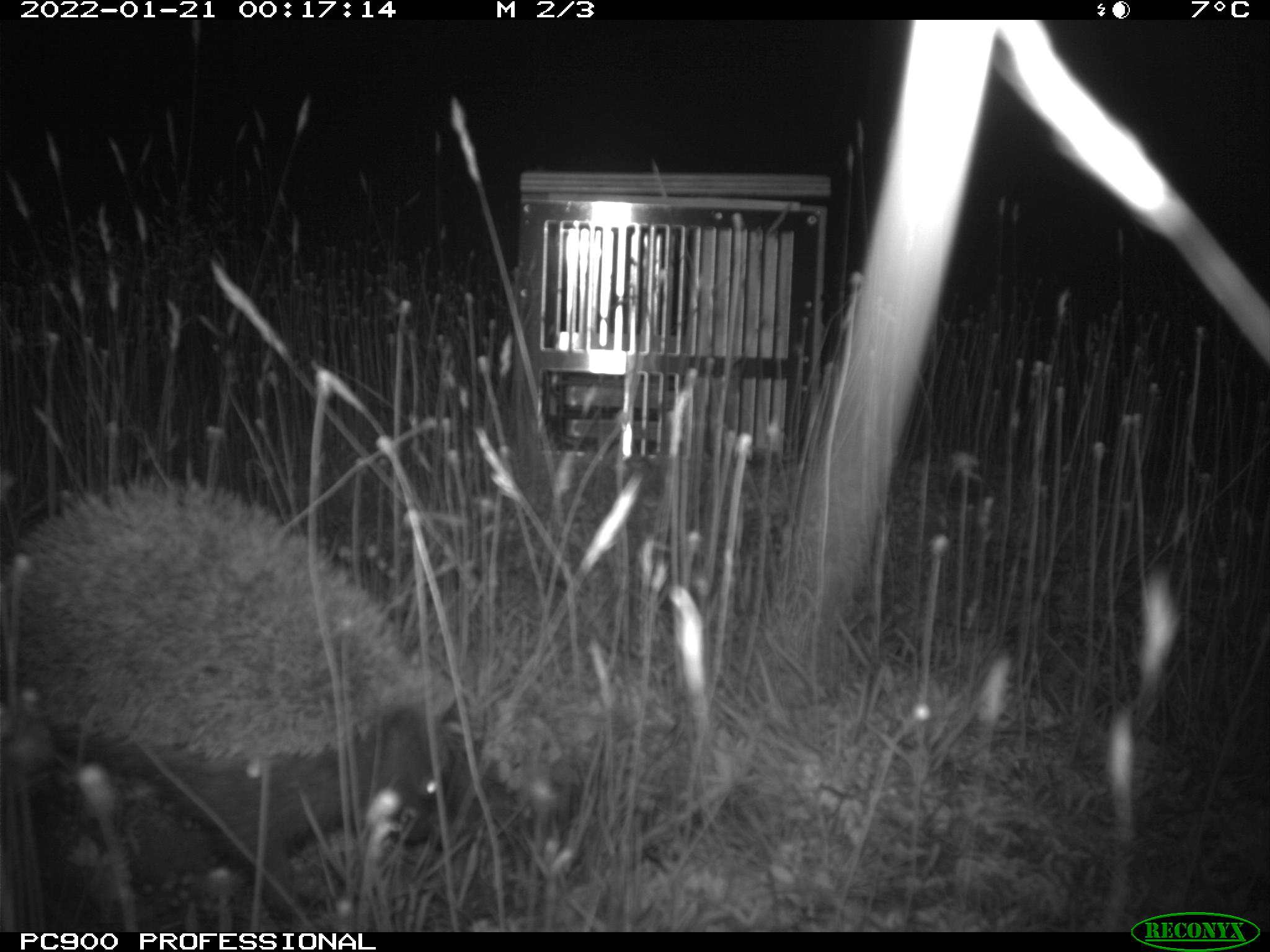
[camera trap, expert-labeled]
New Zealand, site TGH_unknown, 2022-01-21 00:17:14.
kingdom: Animalia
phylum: Chordata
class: Mammalia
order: Eulipotyphla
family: Erinaceidae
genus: Erinaceus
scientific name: Erinaceus europaeus europaeus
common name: european hedgehog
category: hedgehog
Hedgehog (european hedgehog) (Erinaceus europaeus europaeus).